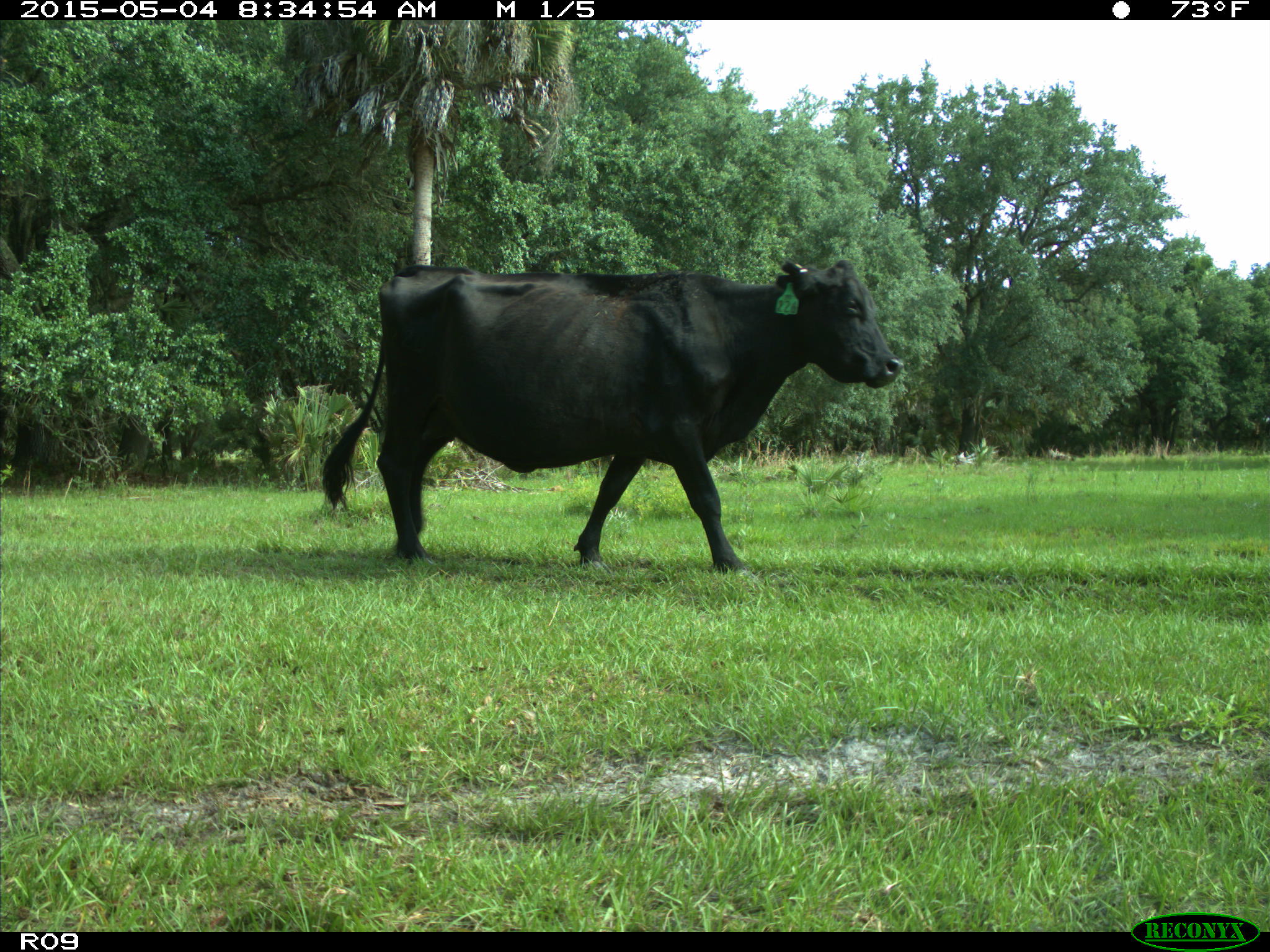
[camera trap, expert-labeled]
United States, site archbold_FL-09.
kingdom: Animalia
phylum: Chordata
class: Mammalia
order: Artiodactyla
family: Bovidae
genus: Bos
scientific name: Bos taurus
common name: domestic cow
Bos taurus (domestic cow).